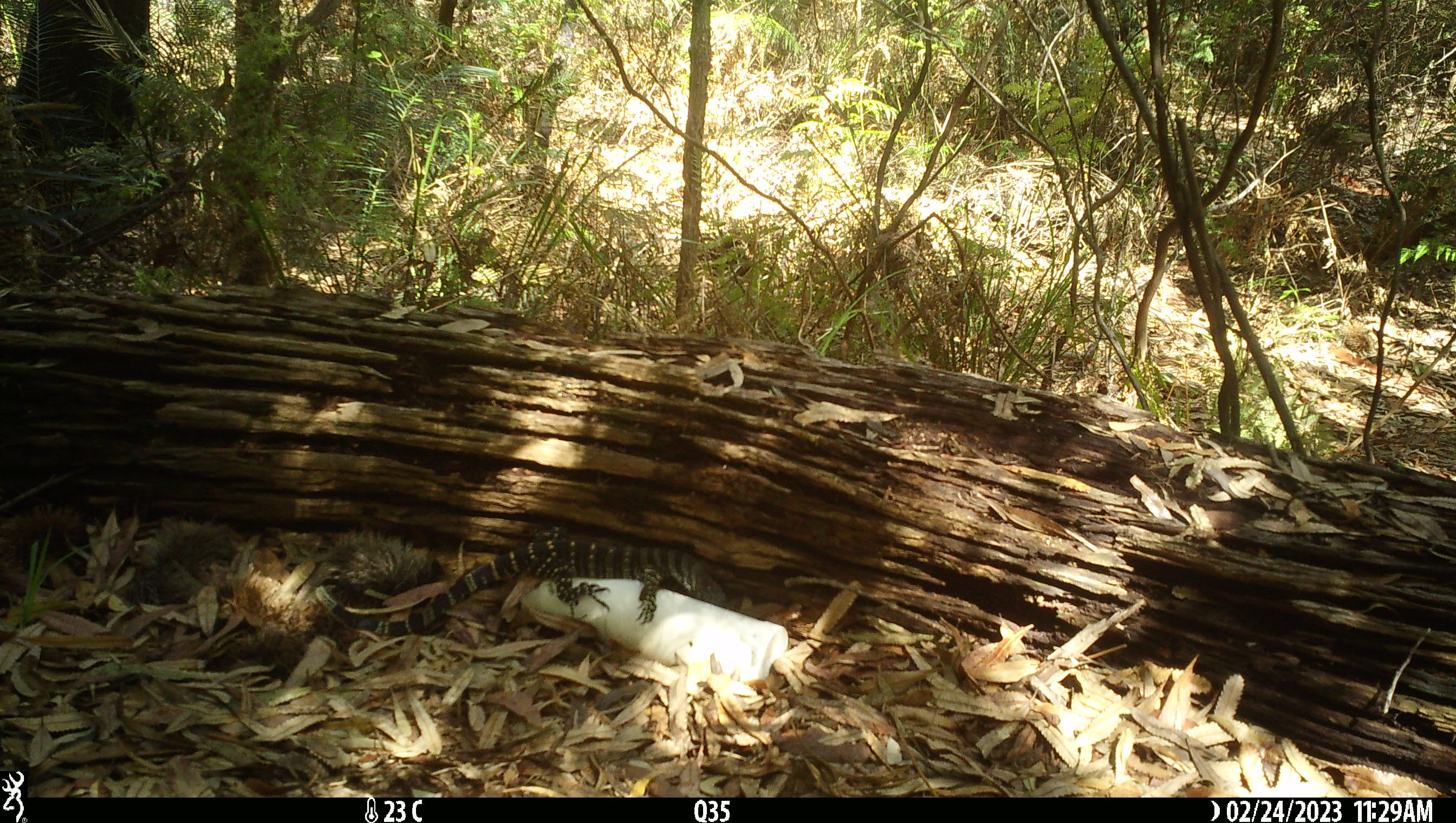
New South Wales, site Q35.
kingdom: Animalia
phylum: Chordata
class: Reptilia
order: Squamata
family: Varanidae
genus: Varanus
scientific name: Varanus varius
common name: lace monitor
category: goanna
Goanna (lace monitor) (Varanus varius).